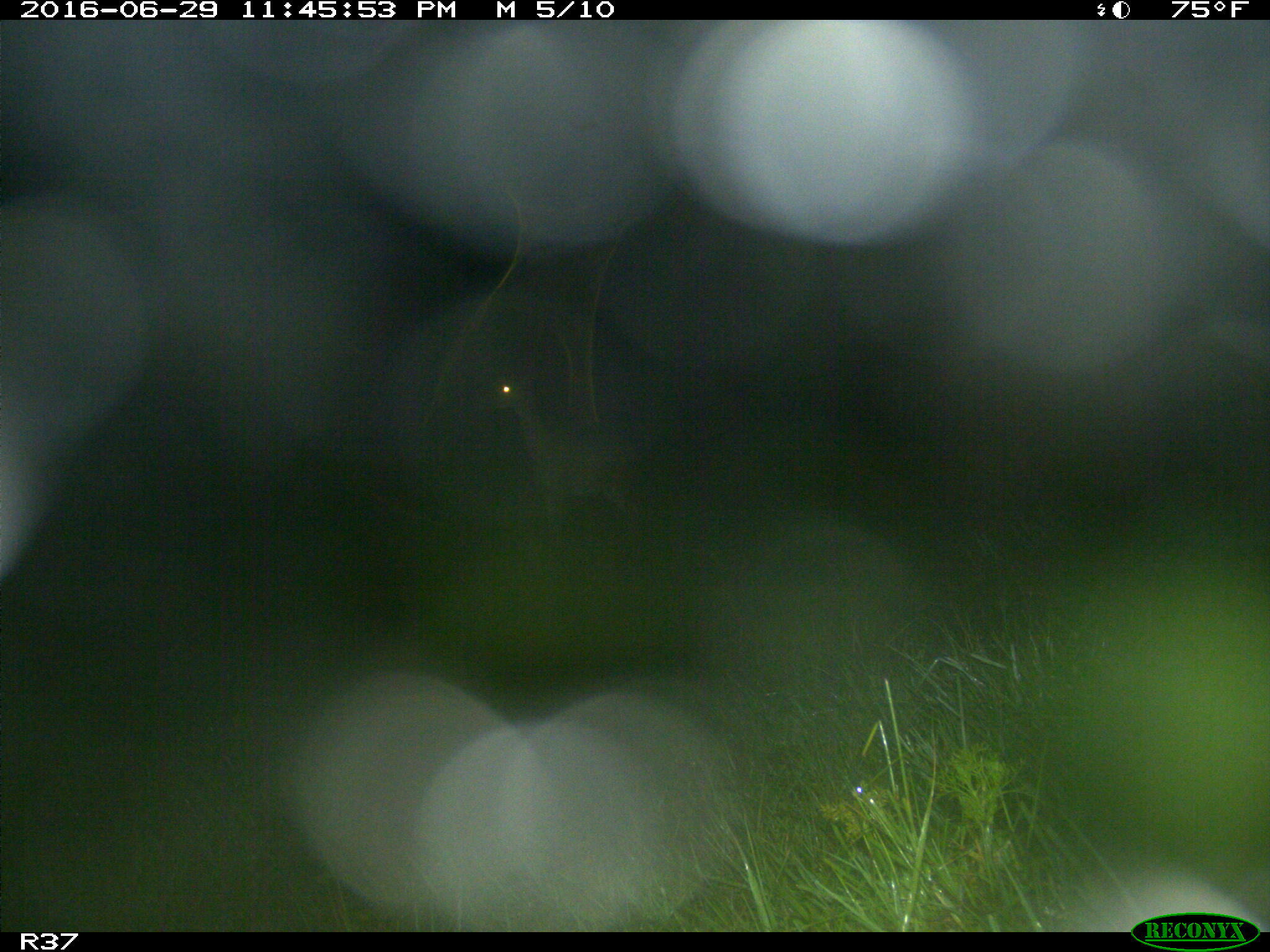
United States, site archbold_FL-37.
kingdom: Animalia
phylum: Chordata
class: Mammalia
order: Artiodactyla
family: Bovidae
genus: Bos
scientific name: Bos taurus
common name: domestic cow